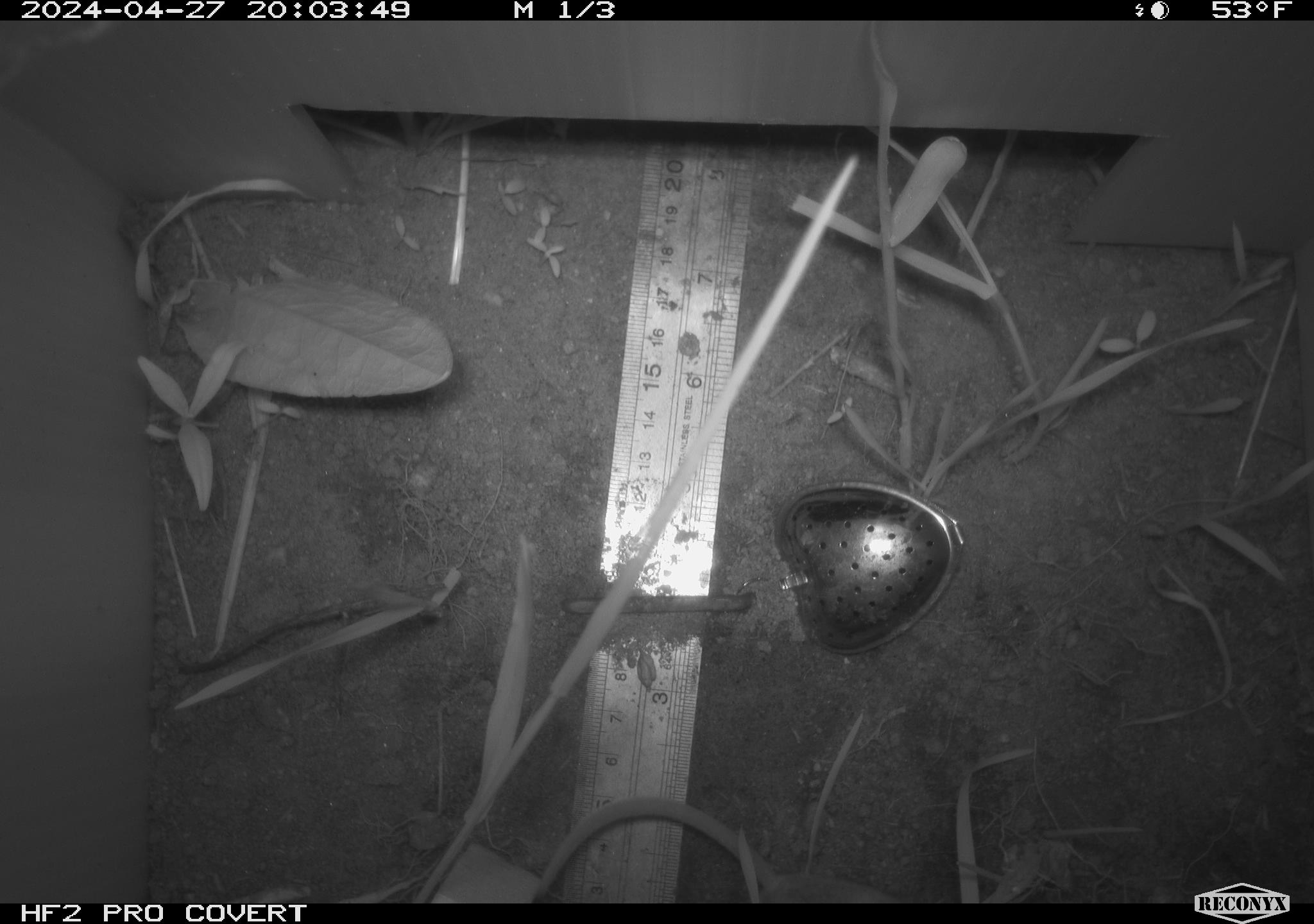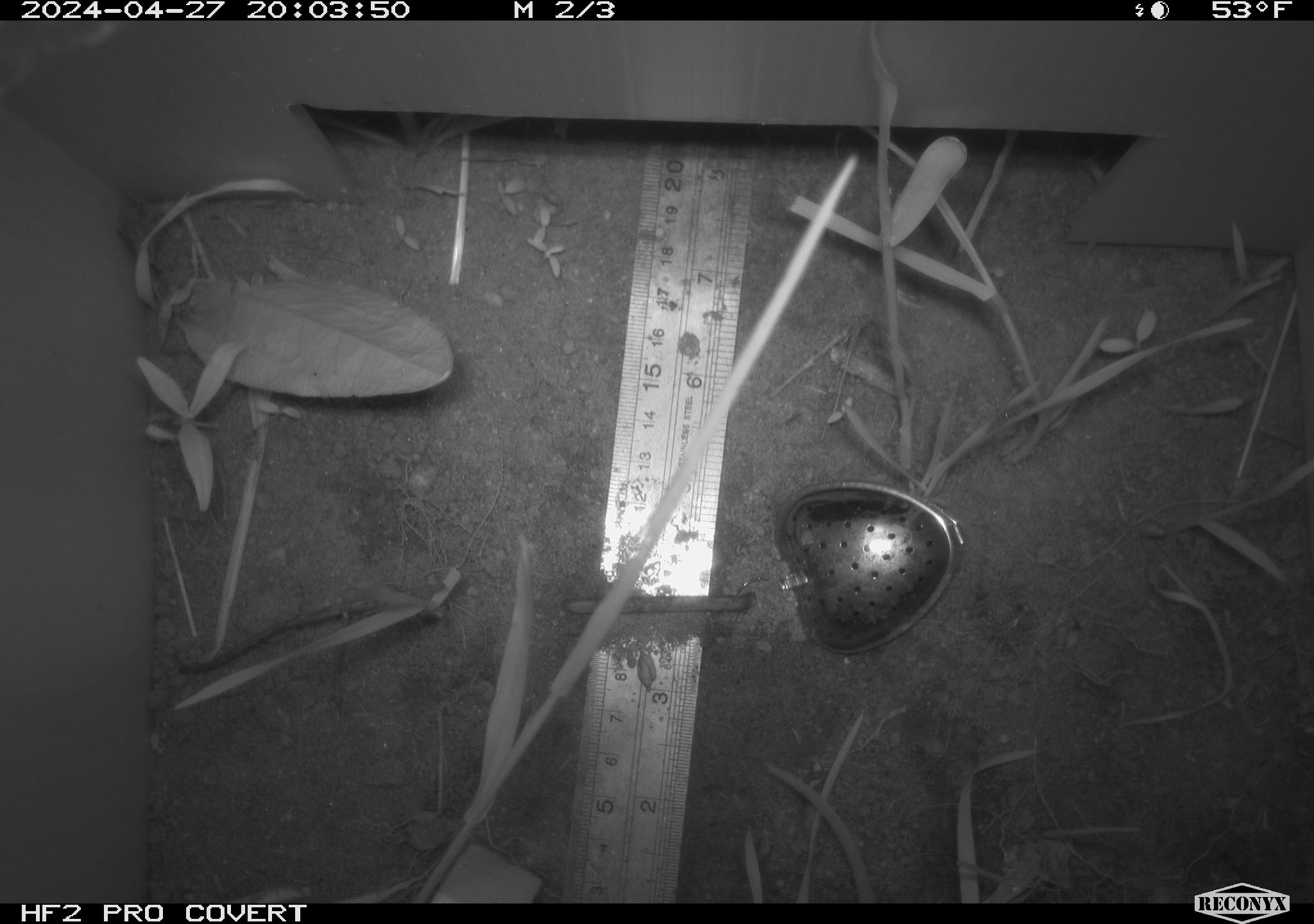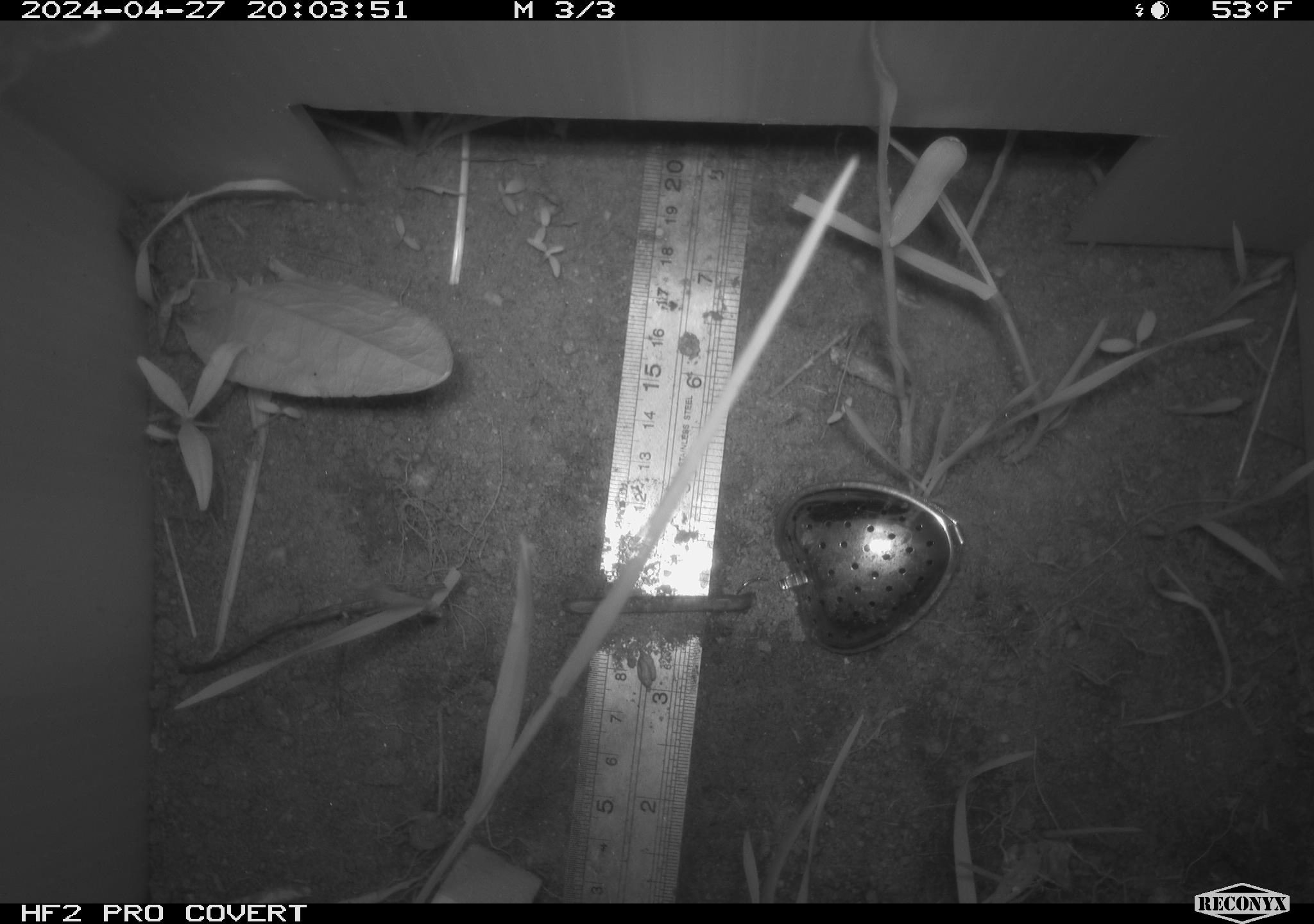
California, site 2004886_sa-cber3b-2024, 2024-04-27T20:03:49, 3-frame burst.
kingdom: Animalia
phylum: Chordata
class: Mammalia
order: Rodentia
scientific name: Rodentia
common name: mouse species